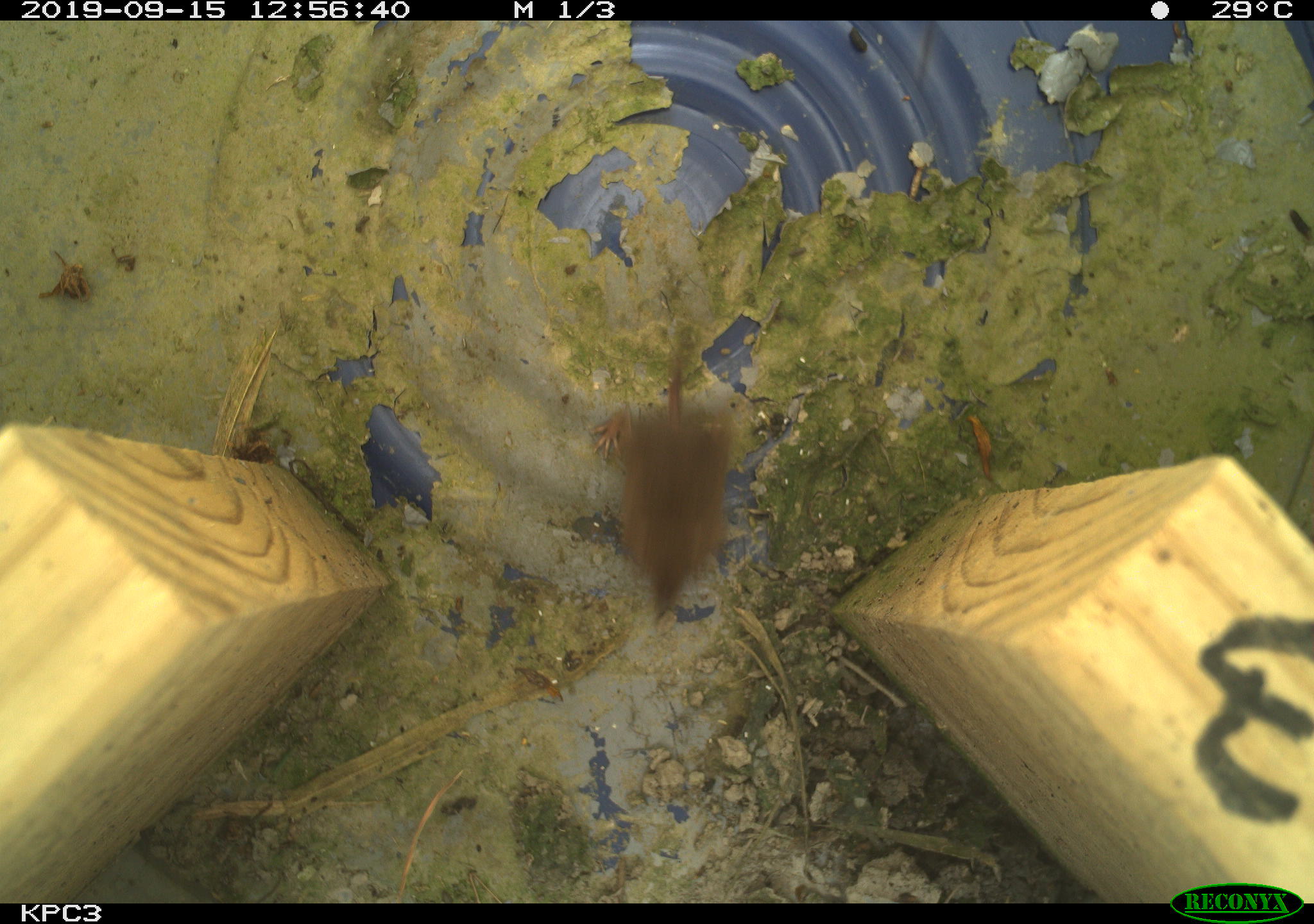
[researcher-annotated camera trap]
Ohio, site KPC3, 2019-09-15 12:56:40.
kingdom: Animalia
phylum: Chordata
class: Mammalia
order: Eulipotyphla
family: Soricidae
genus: Sorex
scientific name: Sorex cinereus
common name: masked shrew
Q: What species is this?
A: Masked shrew (Sorex cinereus).